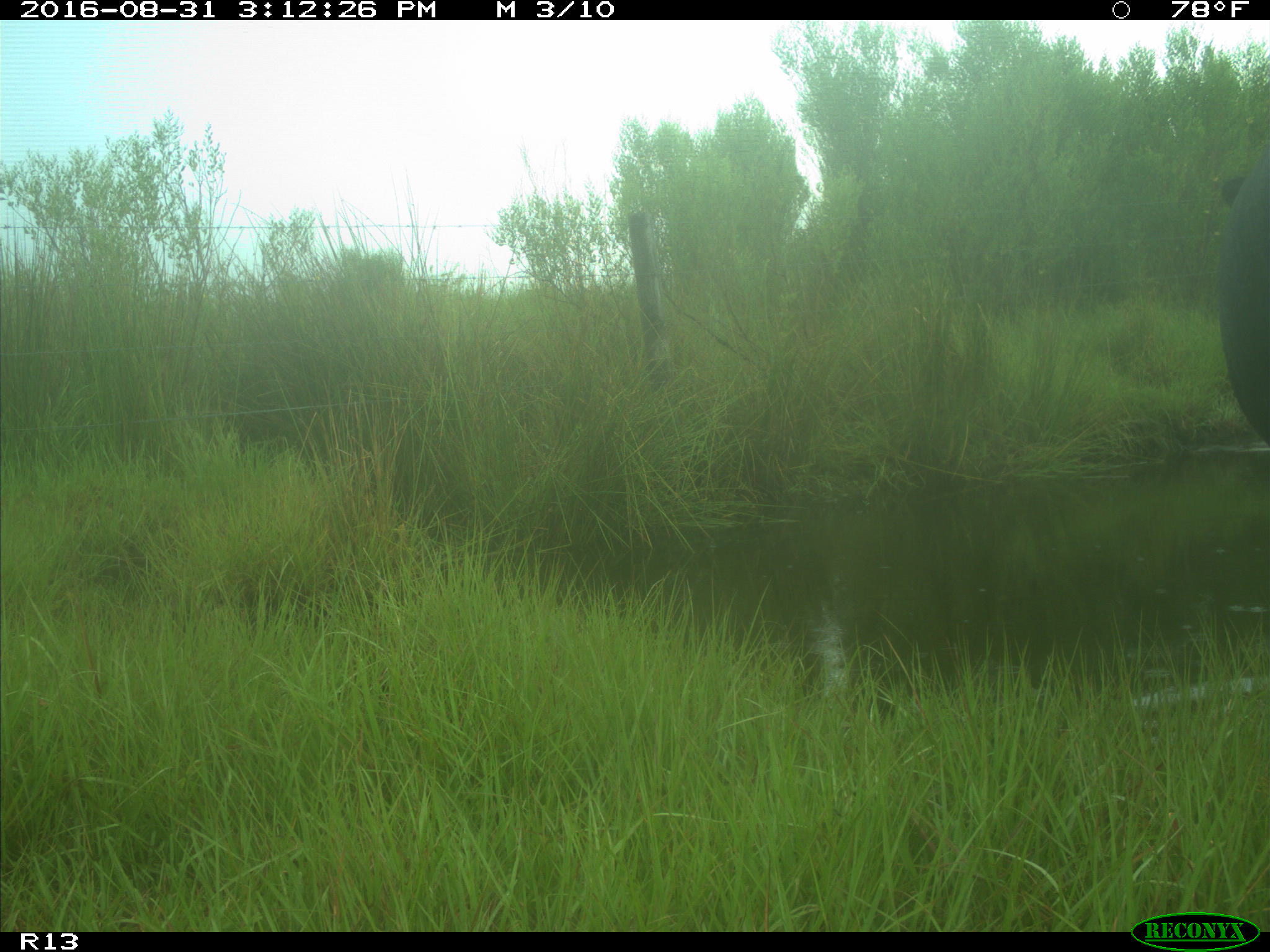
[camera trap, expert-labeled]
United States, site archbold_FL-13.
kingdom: Animalia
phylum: Chordata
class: Mammalia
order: Artiodactyla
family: Bovidae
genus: Bos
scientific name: Bos taurus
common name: domestic cow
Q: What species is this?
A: Bos taurus (domestic cow).